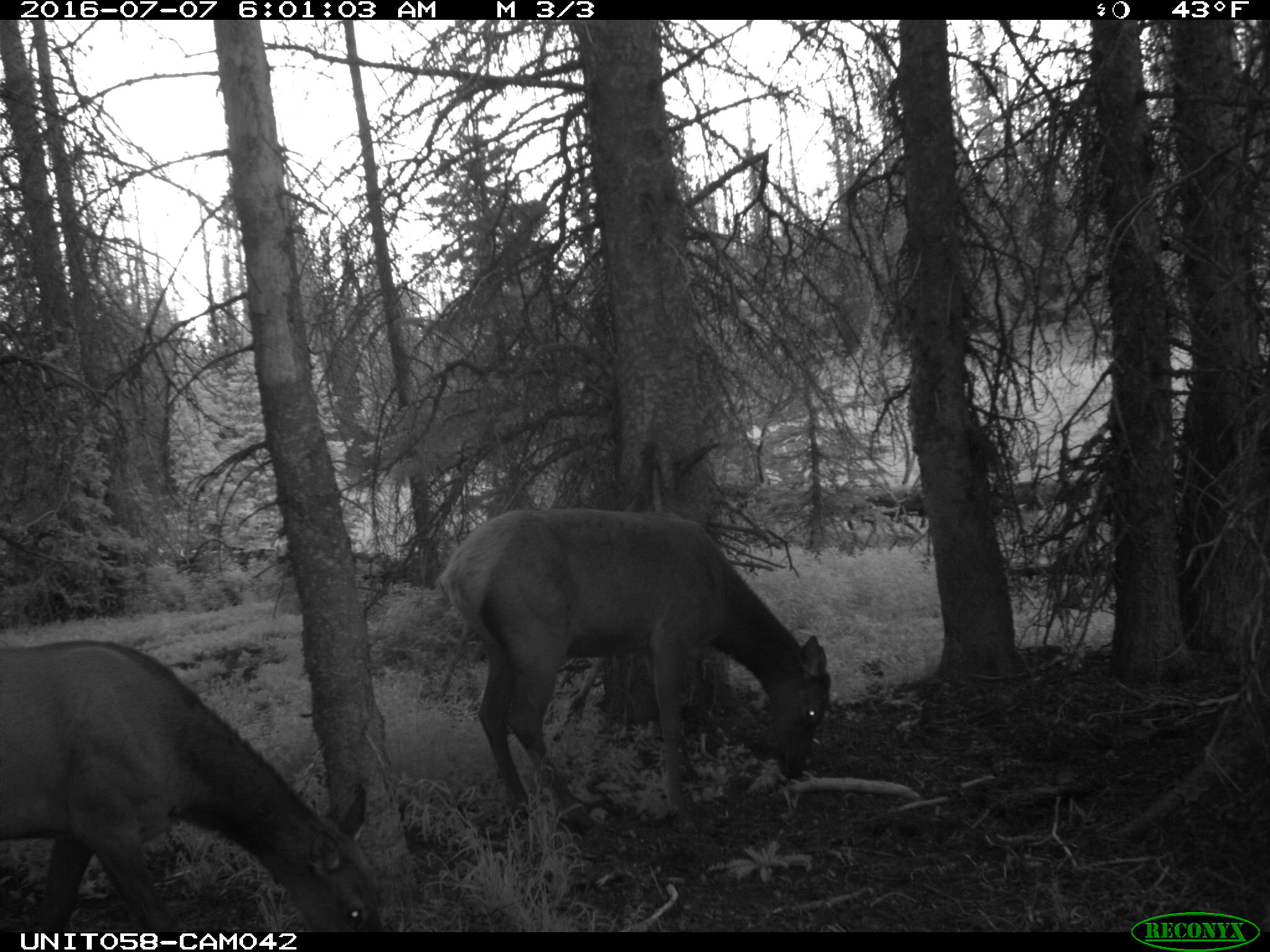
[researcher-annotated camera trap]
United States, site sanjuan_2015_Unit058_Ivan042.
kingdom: Animalia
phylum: Chordata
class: Mammalia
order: Artiodactyla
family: Cervidae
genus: Cervus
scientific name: Cervus elaphus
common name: red deer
Cervus elaphus (red deer).